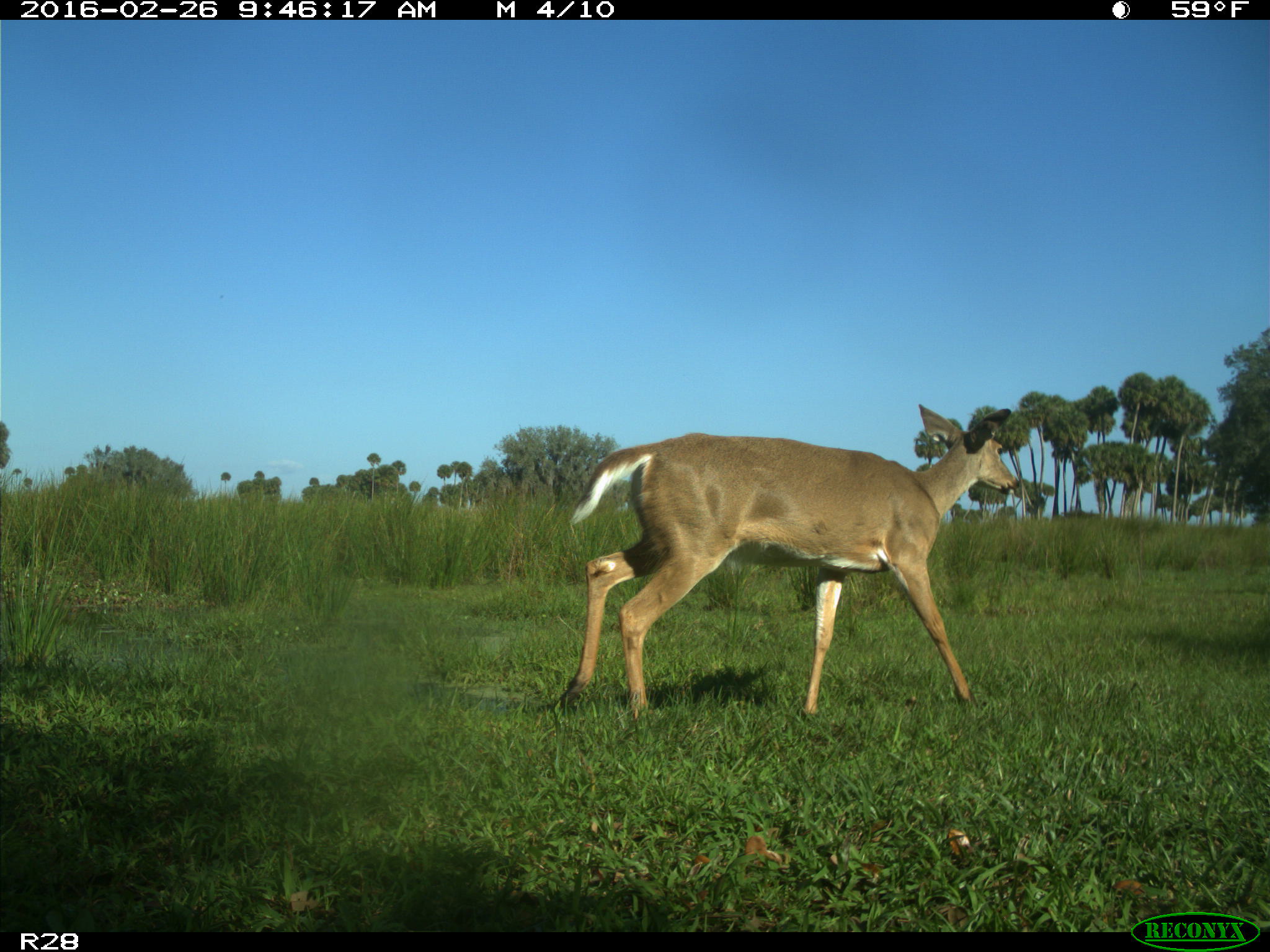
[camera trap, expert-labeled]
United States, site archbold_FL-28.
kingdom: Animalia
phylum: Chordata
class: Mammalia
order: Artiodactyla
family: Cervidae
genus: Odocoileus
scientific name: Odocoileus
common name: deer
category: unidentified deer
Unidentified deer (deer) (Odocoileus).